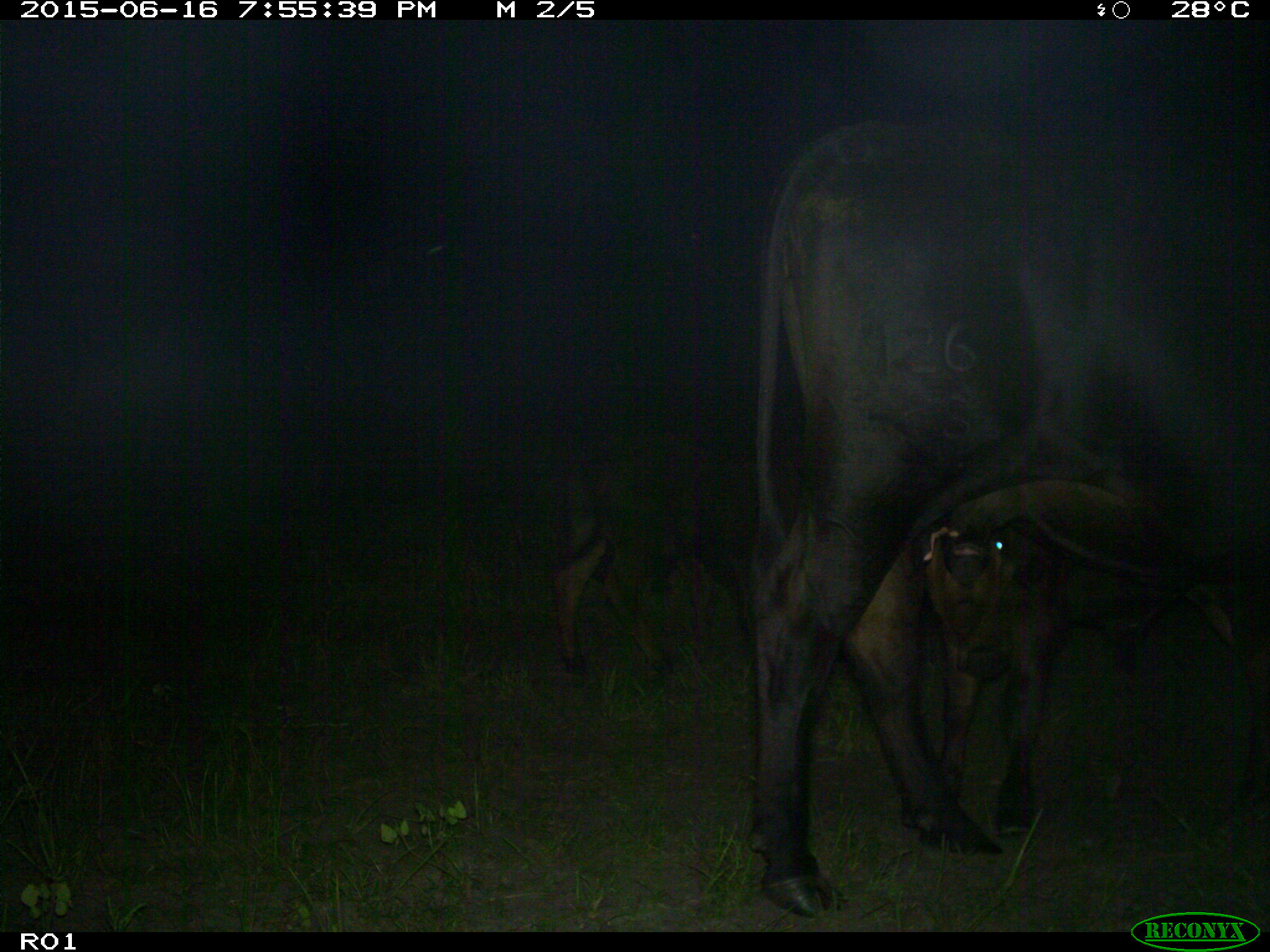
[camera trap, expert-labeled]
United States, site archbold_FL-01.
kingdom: Animalia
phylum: Chordata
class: Mammalia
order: Artiodactyla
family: Bovidae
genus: Bos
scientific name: Bos taurus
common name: domestic cow